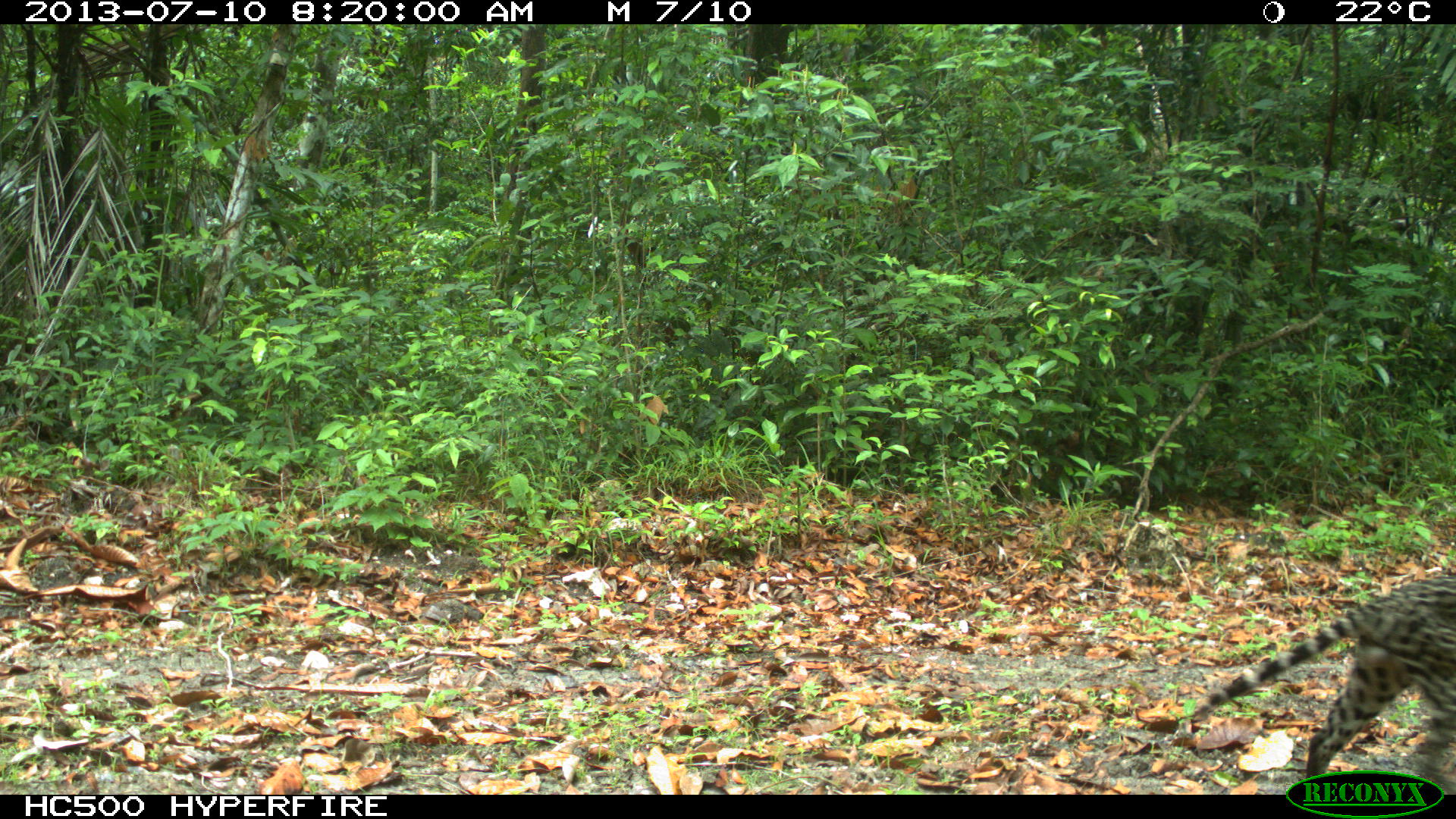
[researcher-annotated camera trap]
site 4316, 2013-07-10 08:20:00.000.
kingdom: Animalia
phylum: Chordata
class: Mammalia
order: Carnivora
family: Felidae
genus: Leopardus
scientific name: Leopardus pardalis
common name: ocelot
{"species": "Leopardus pardalis (ocelot)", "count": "1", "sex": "male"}